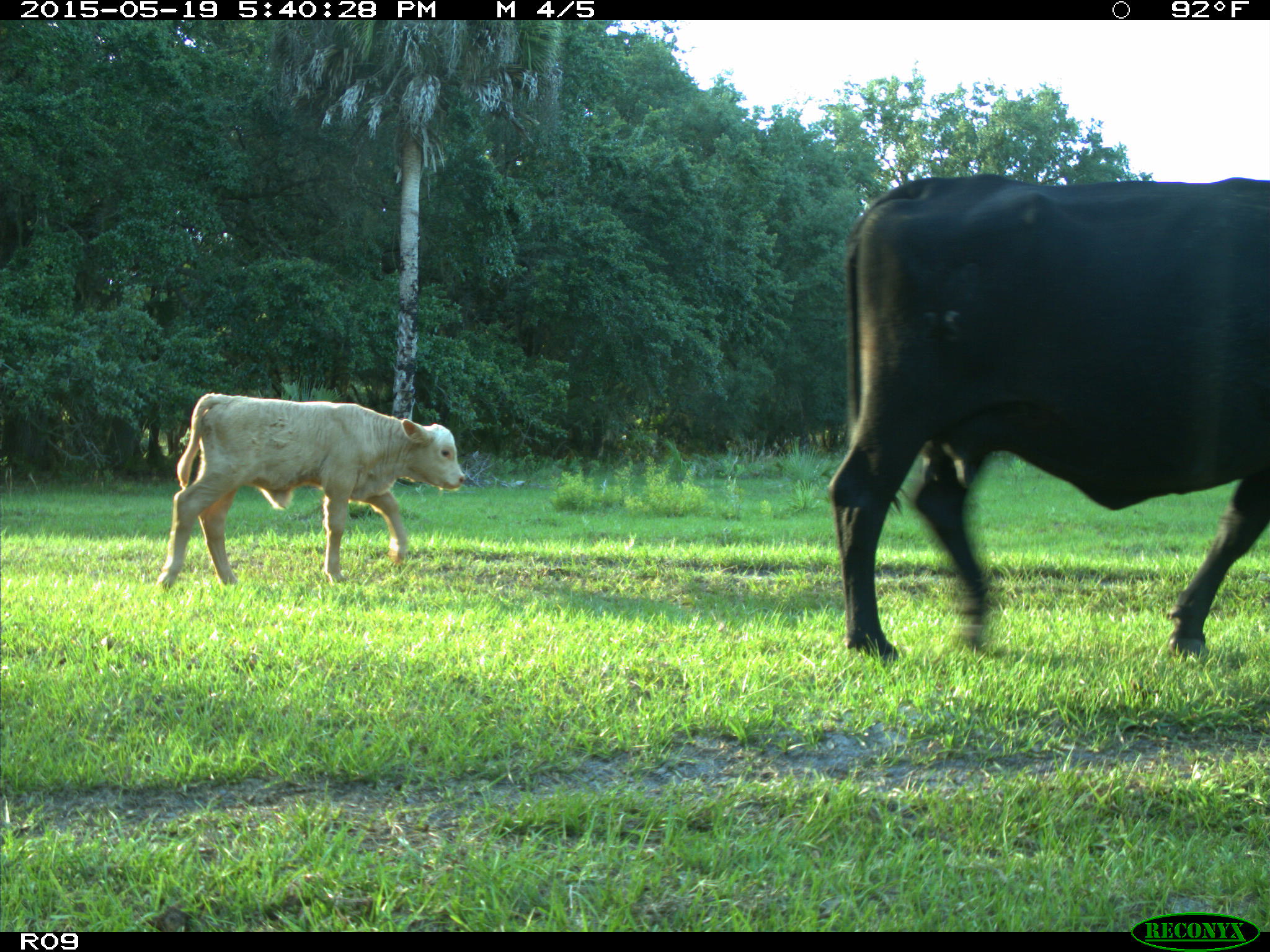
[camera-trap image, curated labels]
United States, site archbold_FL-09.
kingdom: Animalia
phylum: Chordata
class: Mammalia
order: Artiodactyla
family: Bovidae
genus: Bos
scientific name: Bos taurus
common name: domestic cow